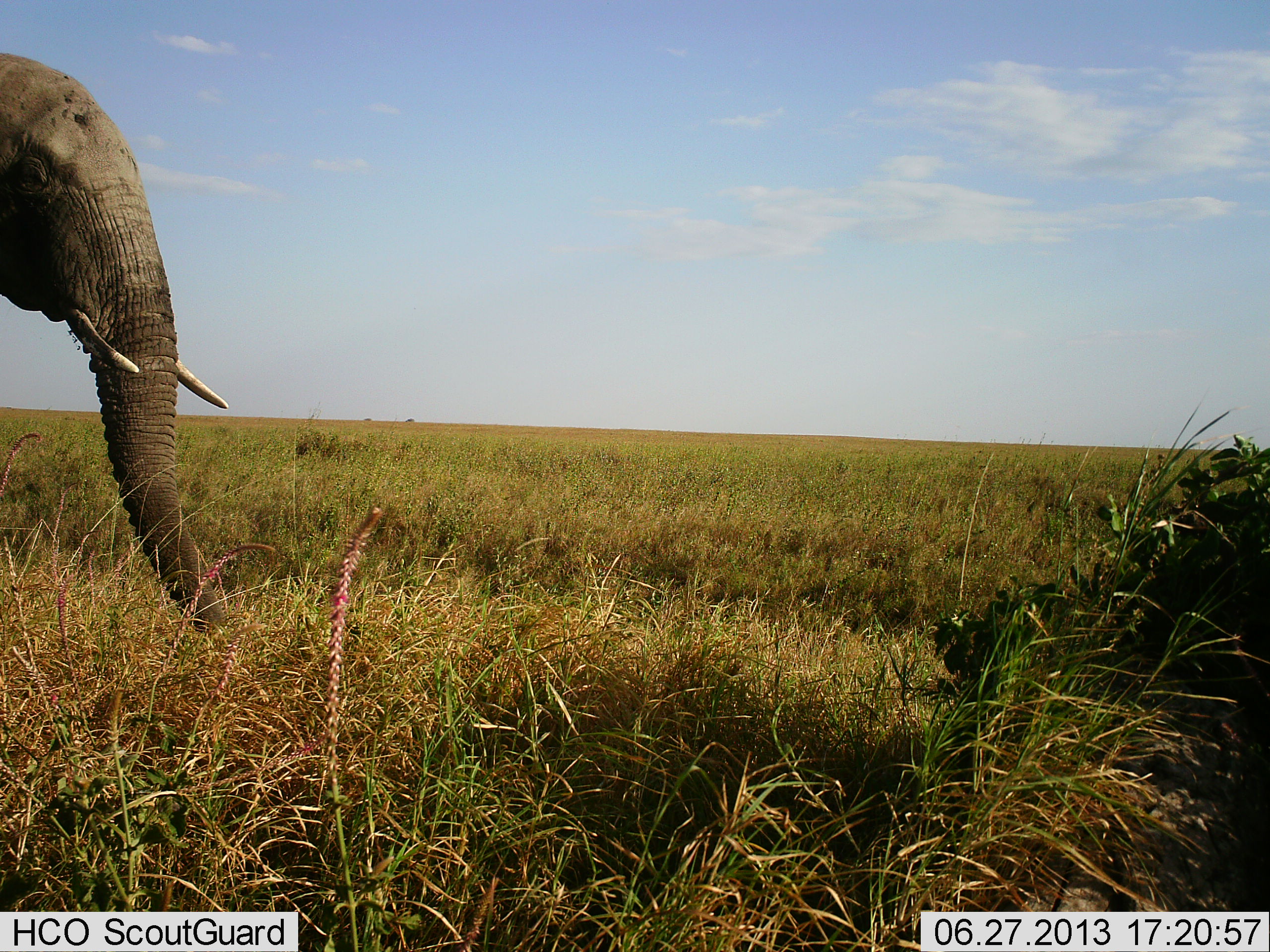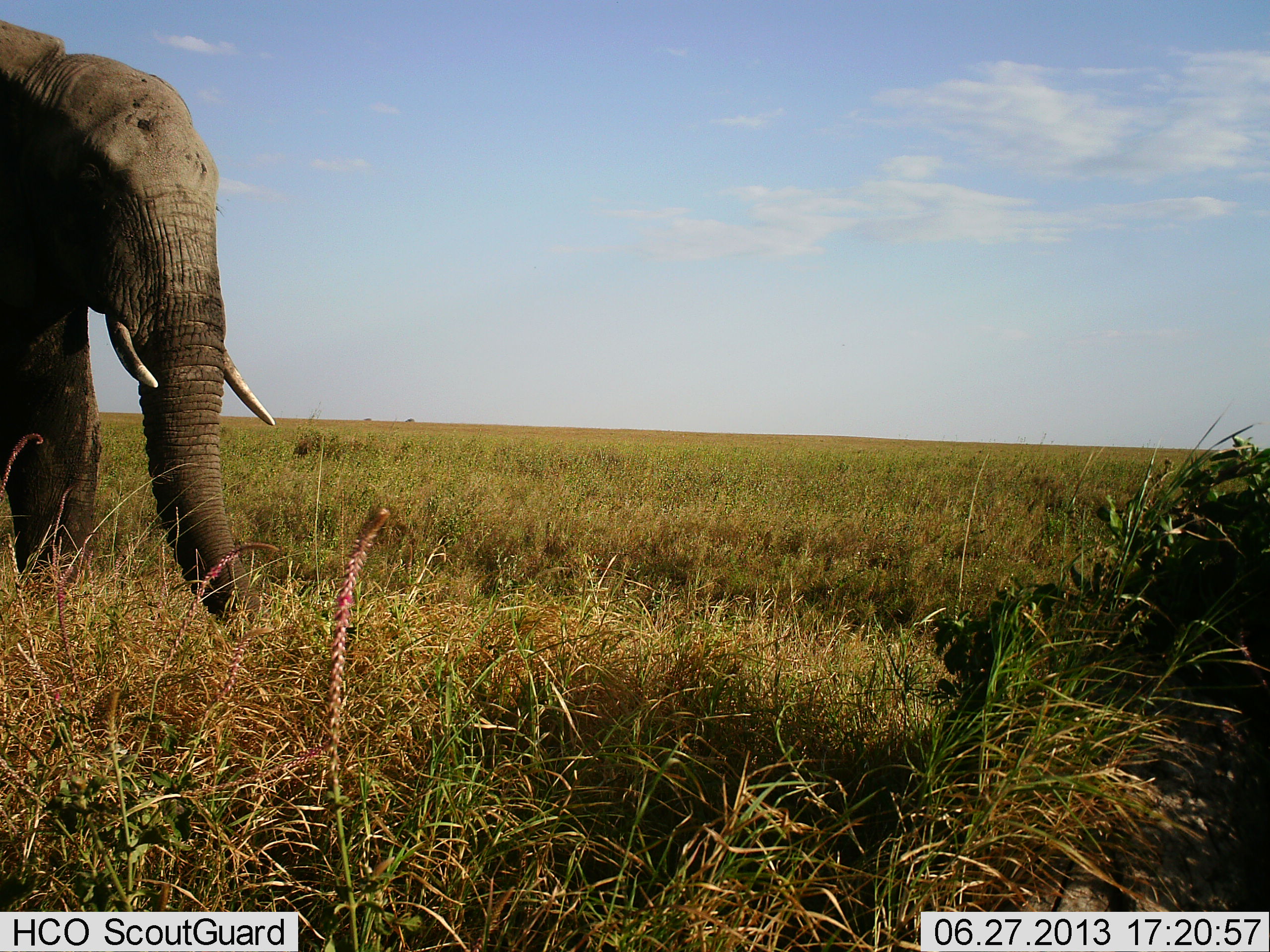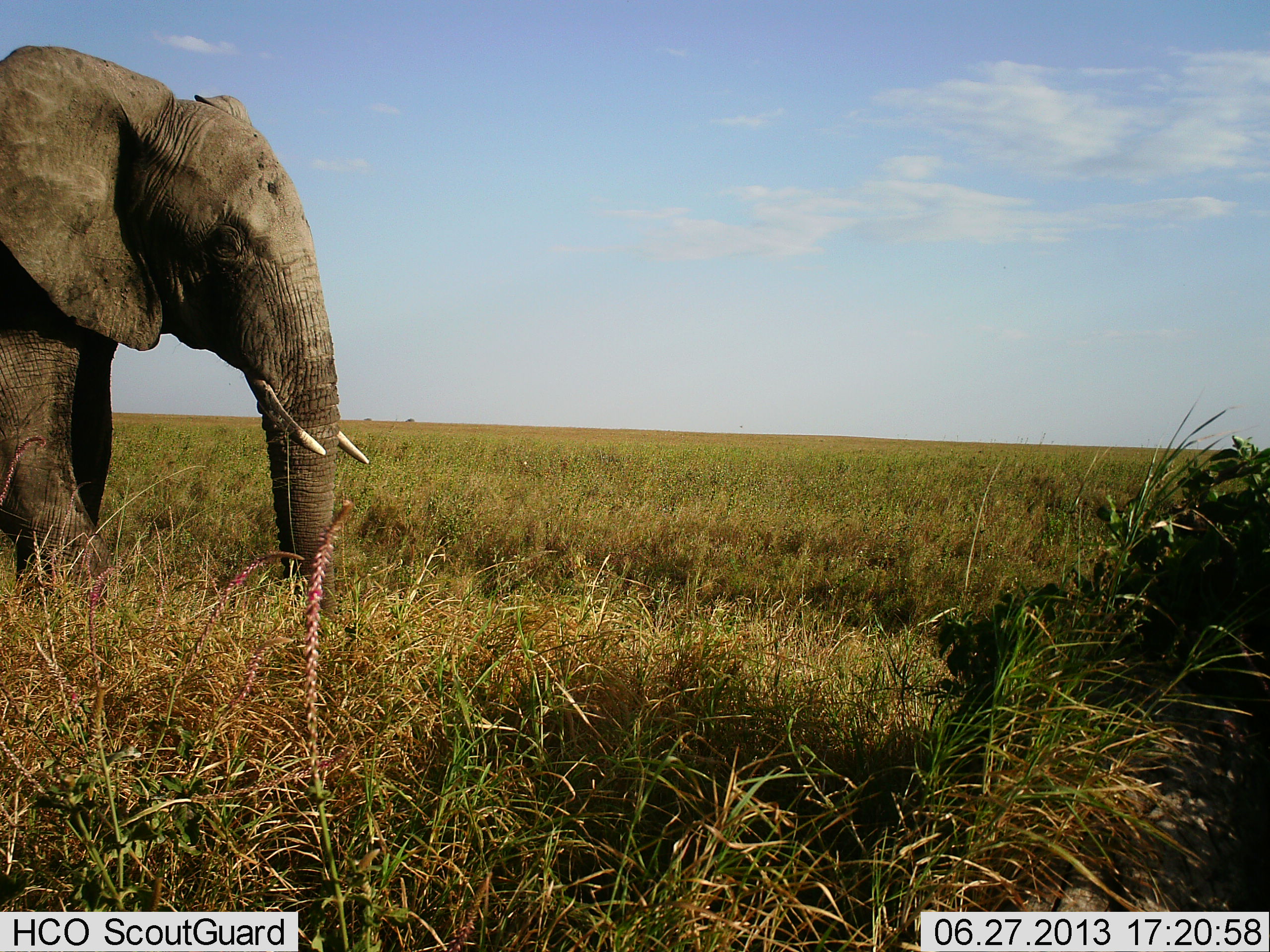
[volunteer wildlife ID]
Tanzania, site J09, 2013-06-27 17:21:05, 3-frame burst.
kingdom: Animalia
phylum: Chordata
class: Mammalia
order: Proboscidea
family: Elephantidae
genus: Loxodonta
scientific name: Loxodonta africana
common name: african bush elephant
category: elephant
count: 1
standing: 10%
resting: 0%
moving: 90%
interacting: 0%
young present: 0%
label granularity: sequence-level